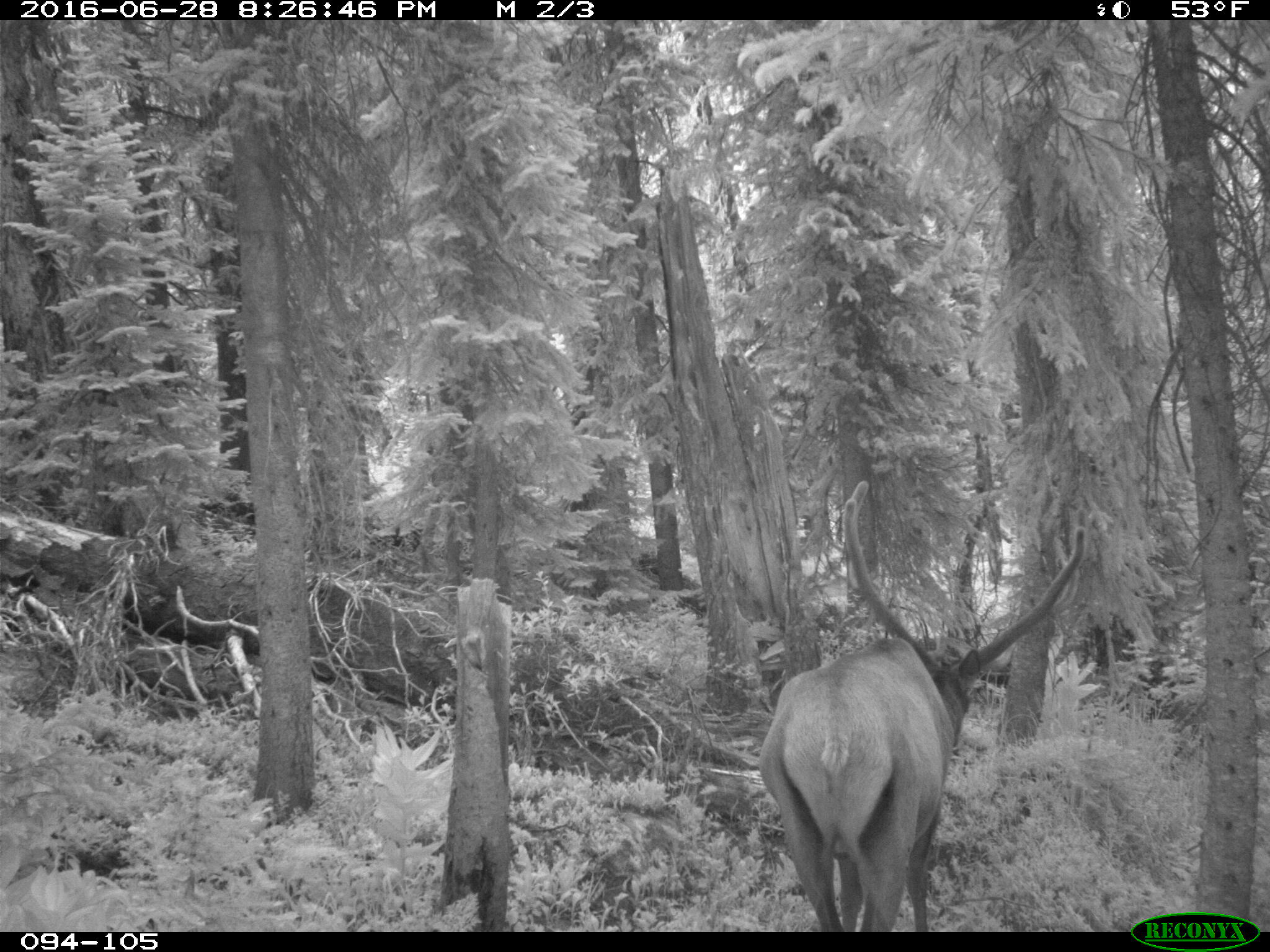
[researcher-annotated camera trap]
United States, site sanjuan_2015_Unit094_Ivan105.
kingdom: Animalia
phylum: Chordata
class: Mammalia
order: Artiodactyla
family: Cervidae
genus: Cervus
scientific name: Cervus elaphus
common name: red deer